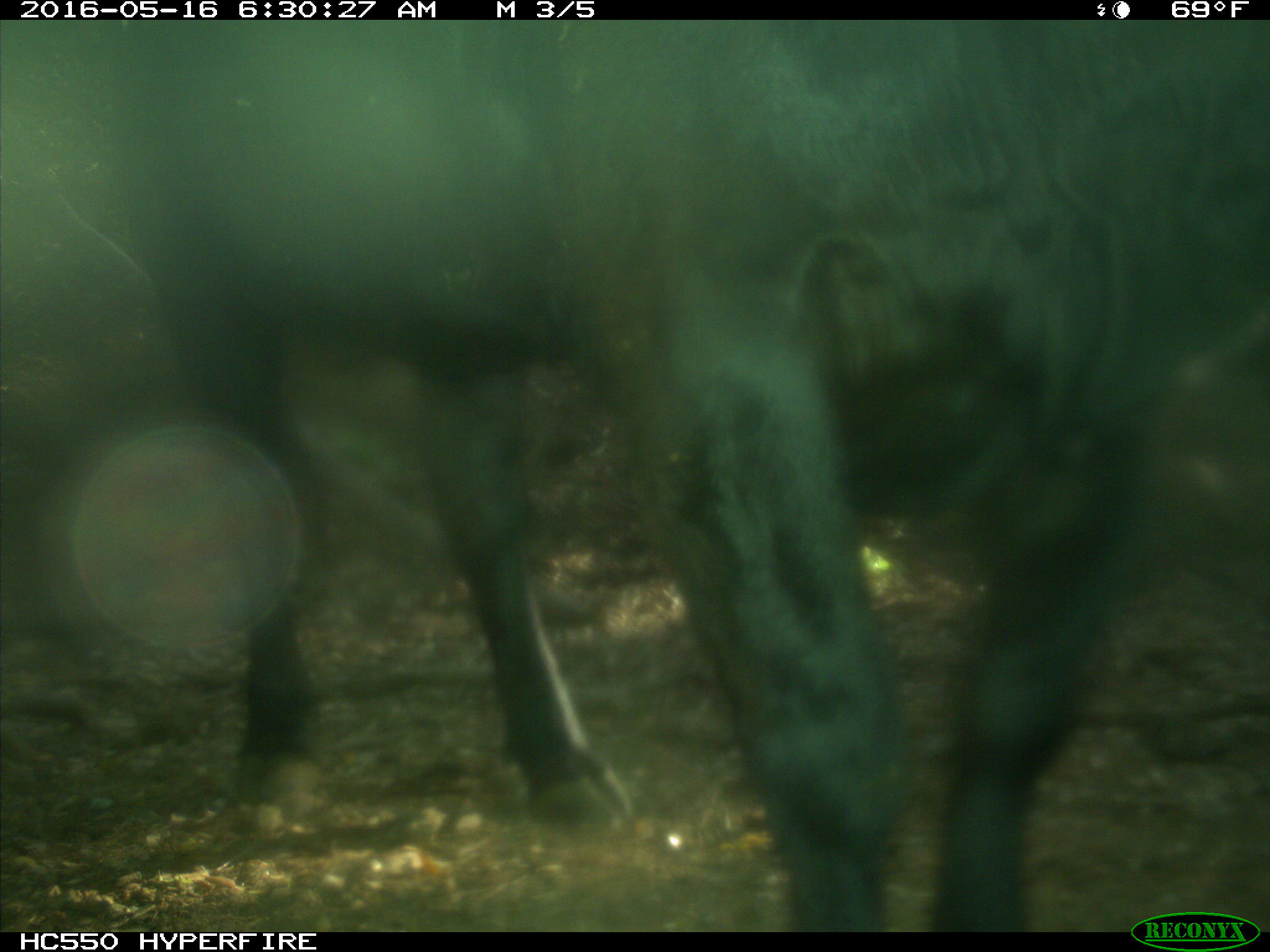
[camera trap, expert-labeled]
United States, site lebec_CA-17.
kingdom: Animalia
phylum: Chordata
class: Mammalia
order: Artiodactyla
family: Bovidae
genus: Bos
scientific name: Bos taurus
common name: domestic cow